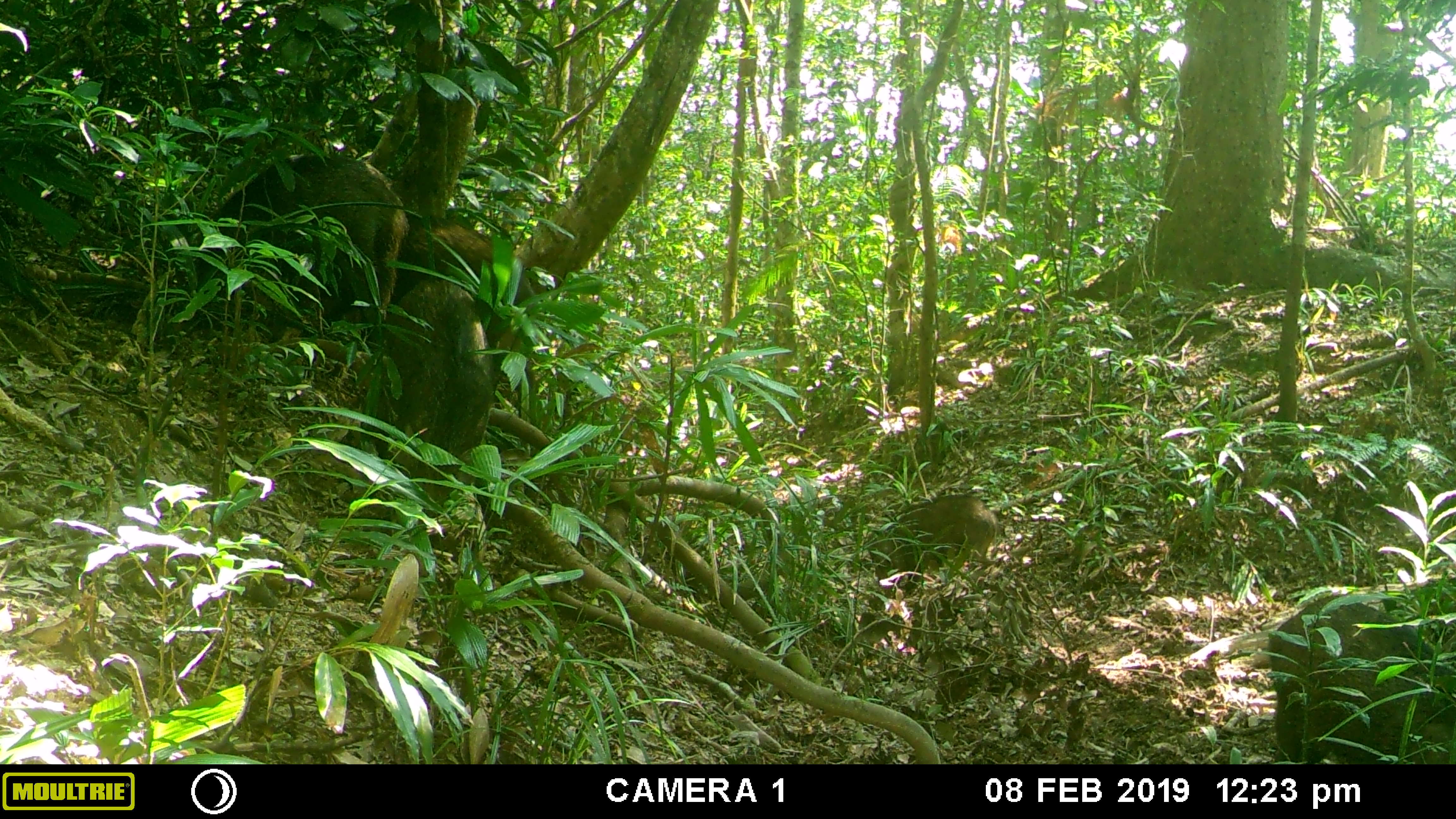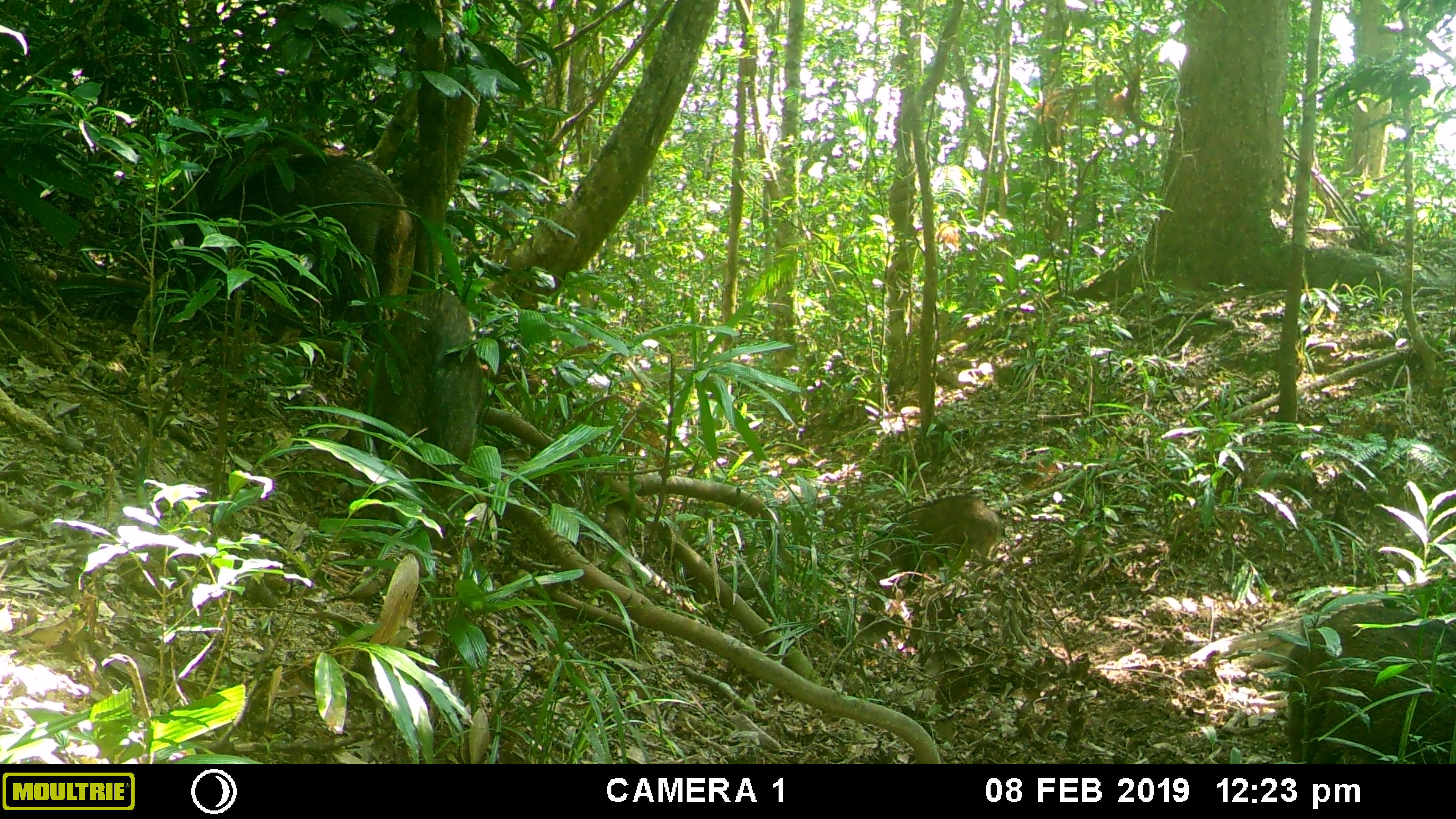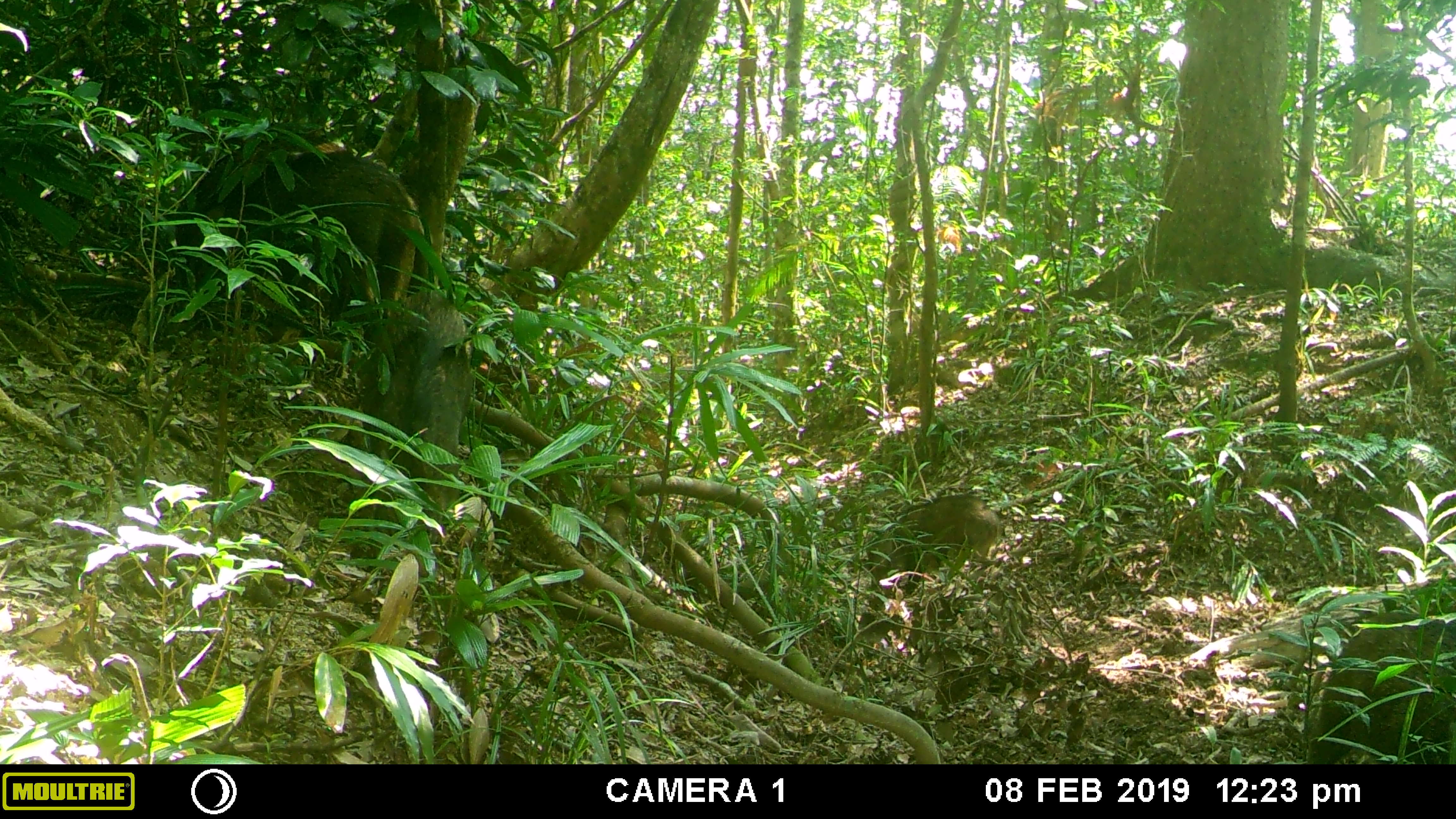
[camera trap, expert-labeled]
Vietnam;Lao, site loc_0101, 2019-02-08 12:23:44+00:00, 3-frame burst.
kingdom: Animalia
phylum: Chordata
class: Mammalia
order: Artiodactyla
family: Suidae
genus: Sus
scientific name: Sus scrofa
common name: eurasian wild pig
Eurasian wild pig (Sus scrofa). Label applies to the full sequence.